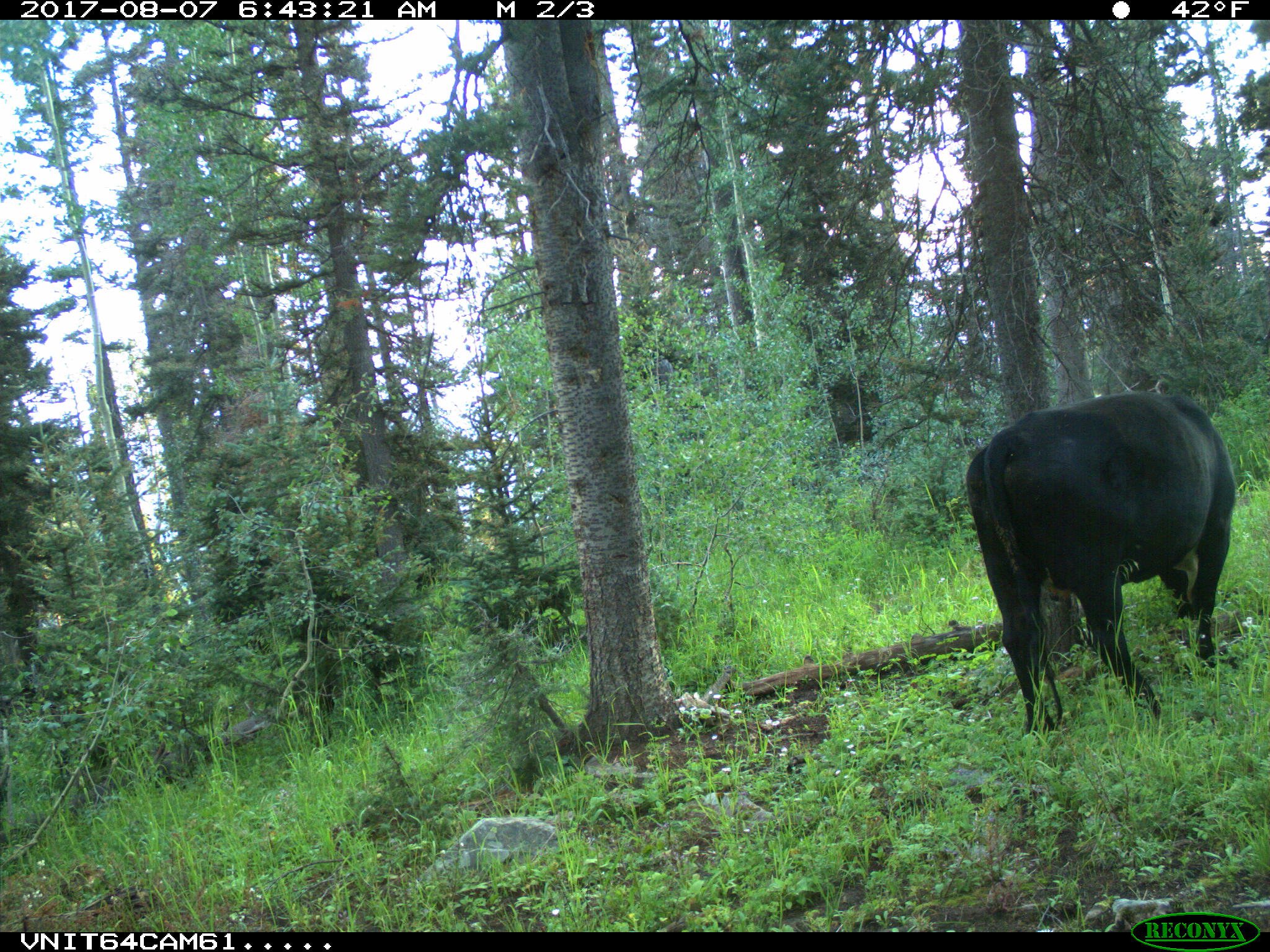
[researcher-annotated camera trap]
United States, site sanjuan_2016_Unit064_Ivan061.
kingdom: Animalia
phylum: Chordata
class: Mammalia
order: Artiodactyla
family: Bovidae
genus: Bos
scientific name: Bos taurus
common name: domestic cow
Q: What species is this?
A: Bos taurus (domestic cow).